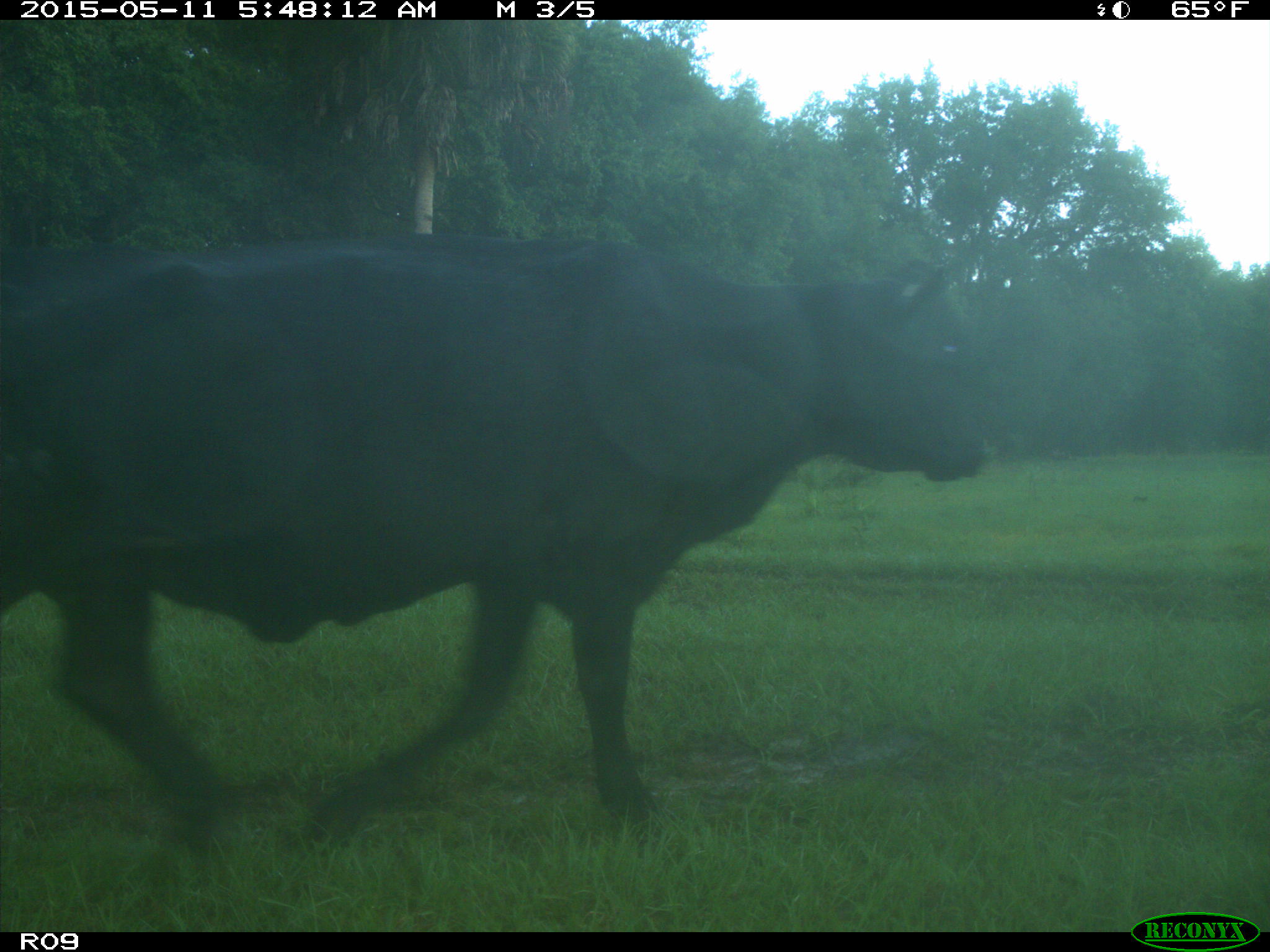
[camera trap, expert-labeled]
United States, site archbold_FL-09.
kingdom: Animalia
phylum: Chordata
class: Mammalia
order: Artiodactyla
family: Bovidae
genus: Bos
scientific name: Bos taurus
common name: domestic cow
Bos taurus (domestic cow).